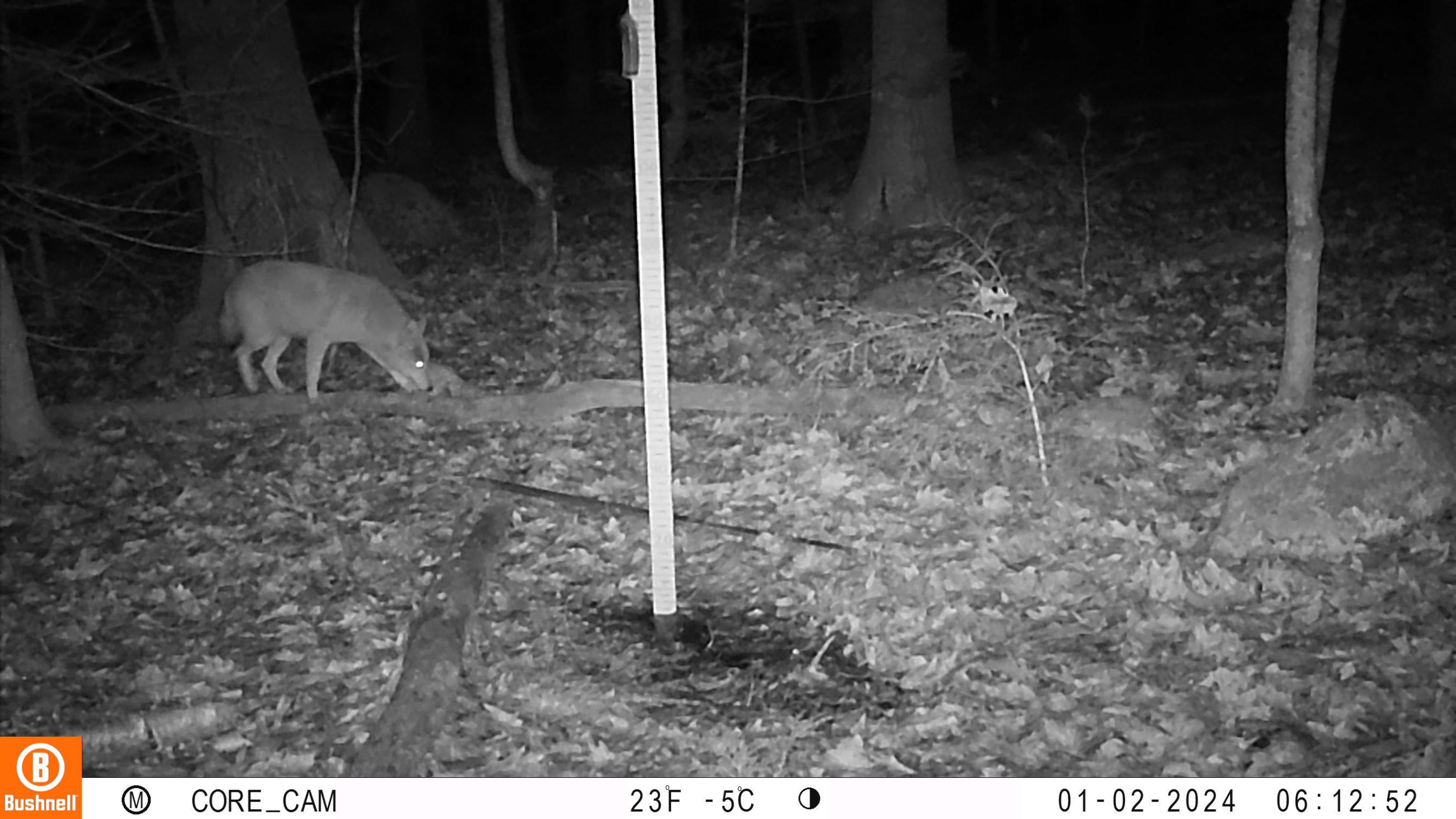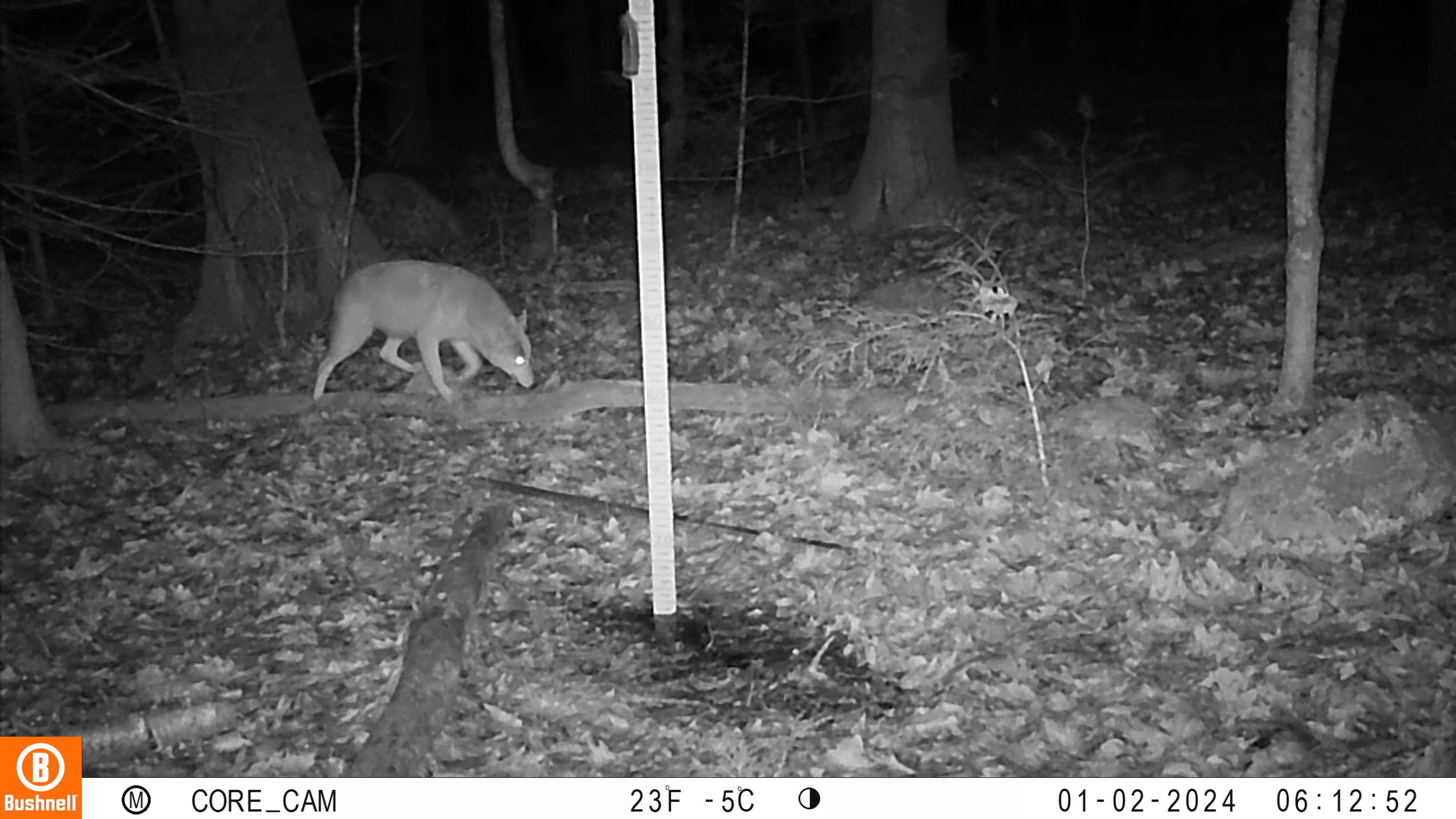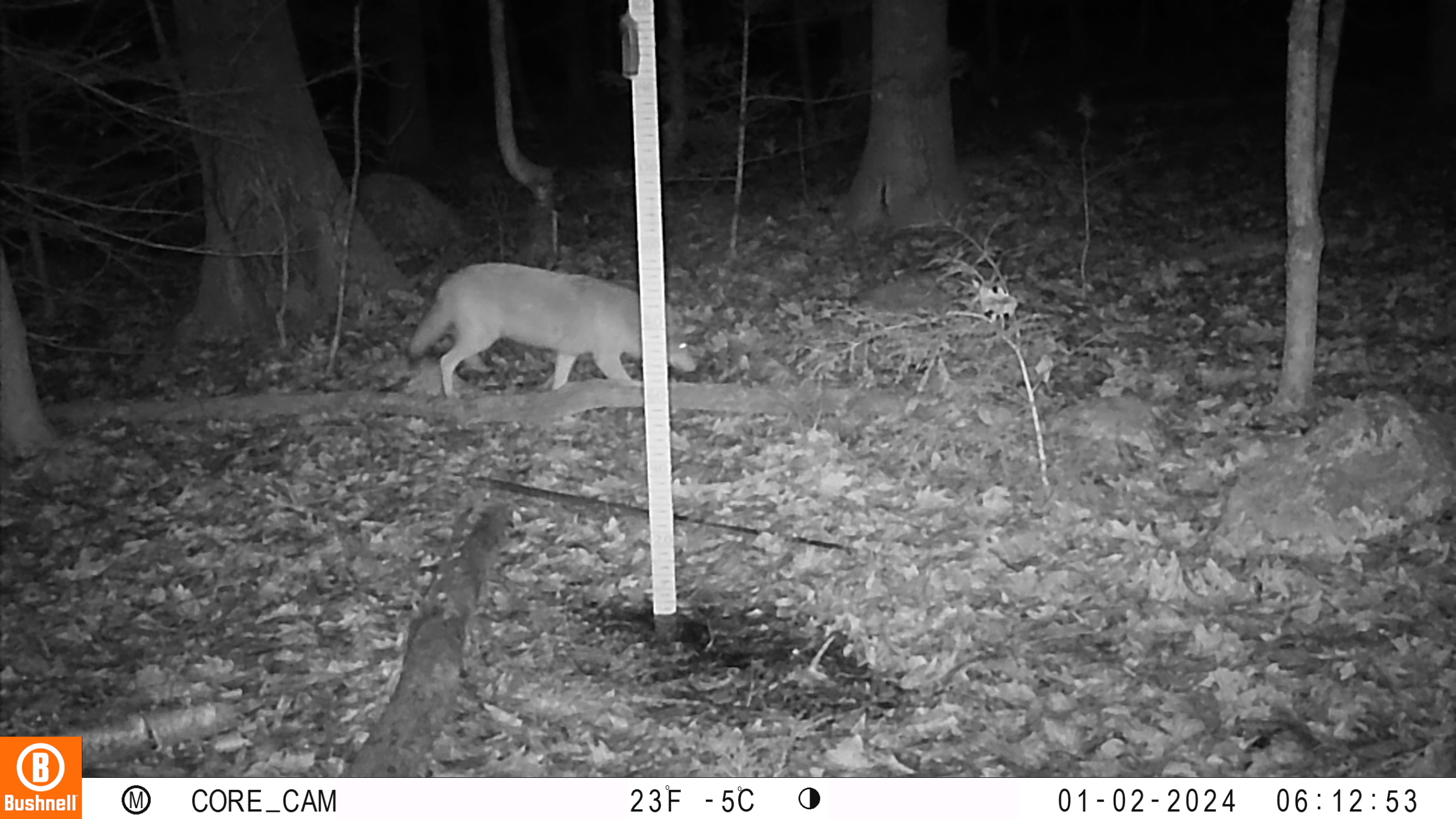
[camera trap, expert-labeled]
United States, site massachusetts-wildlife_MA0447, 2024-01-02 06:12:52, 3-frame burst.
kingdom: Animalia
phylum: Chordata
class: Mammalia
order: Carnivora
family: Canidae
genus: Canis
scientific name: Canis latrans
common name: coyote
Coyote (Canis latrans).